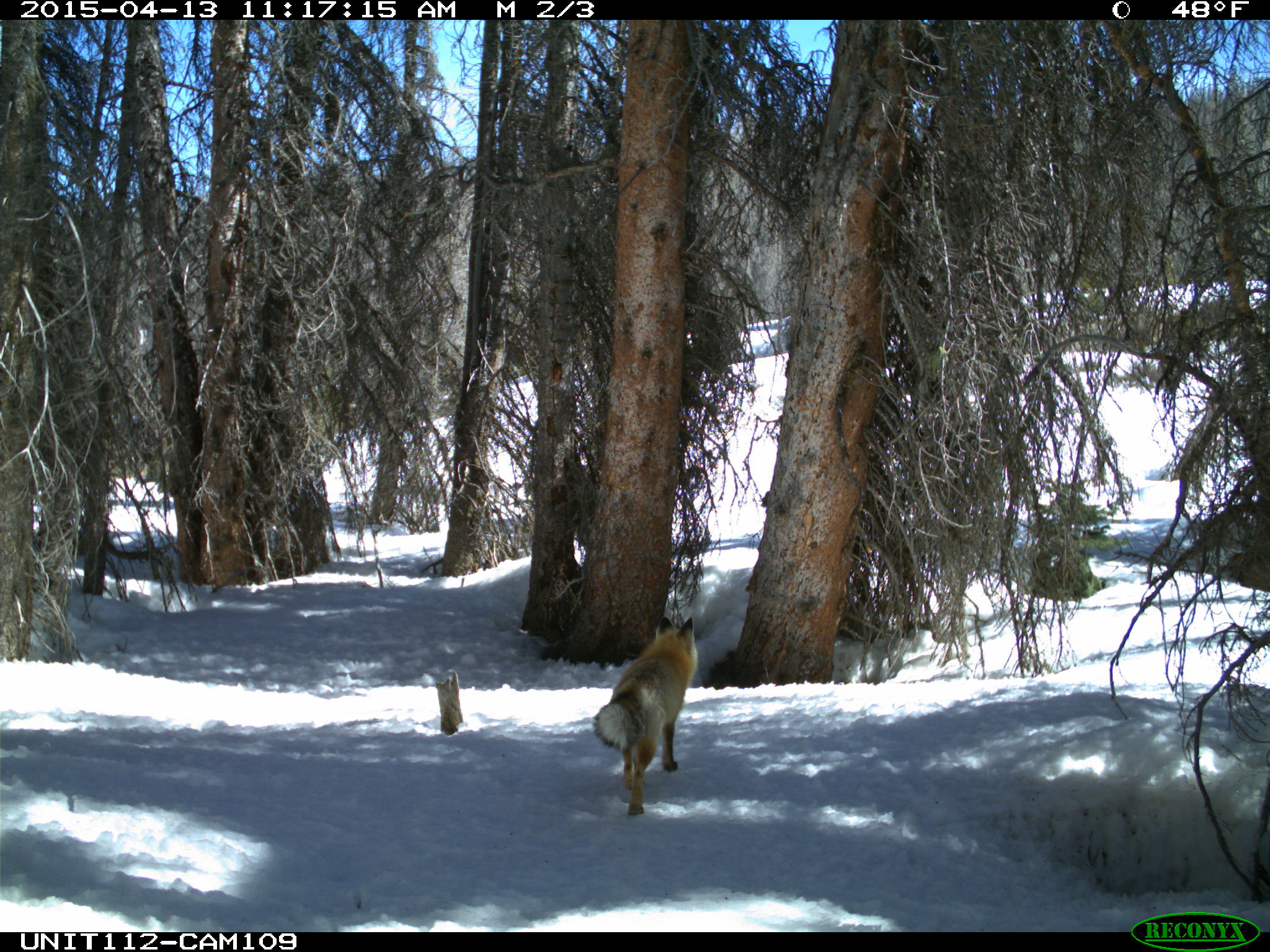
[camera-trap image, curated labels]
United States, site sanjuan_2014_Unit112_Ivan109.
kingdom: Animalia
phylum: Chordata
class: Mammalia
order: Carnivora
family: Canidae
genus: Vulpes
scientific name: Vulpes vulpes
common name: red fox